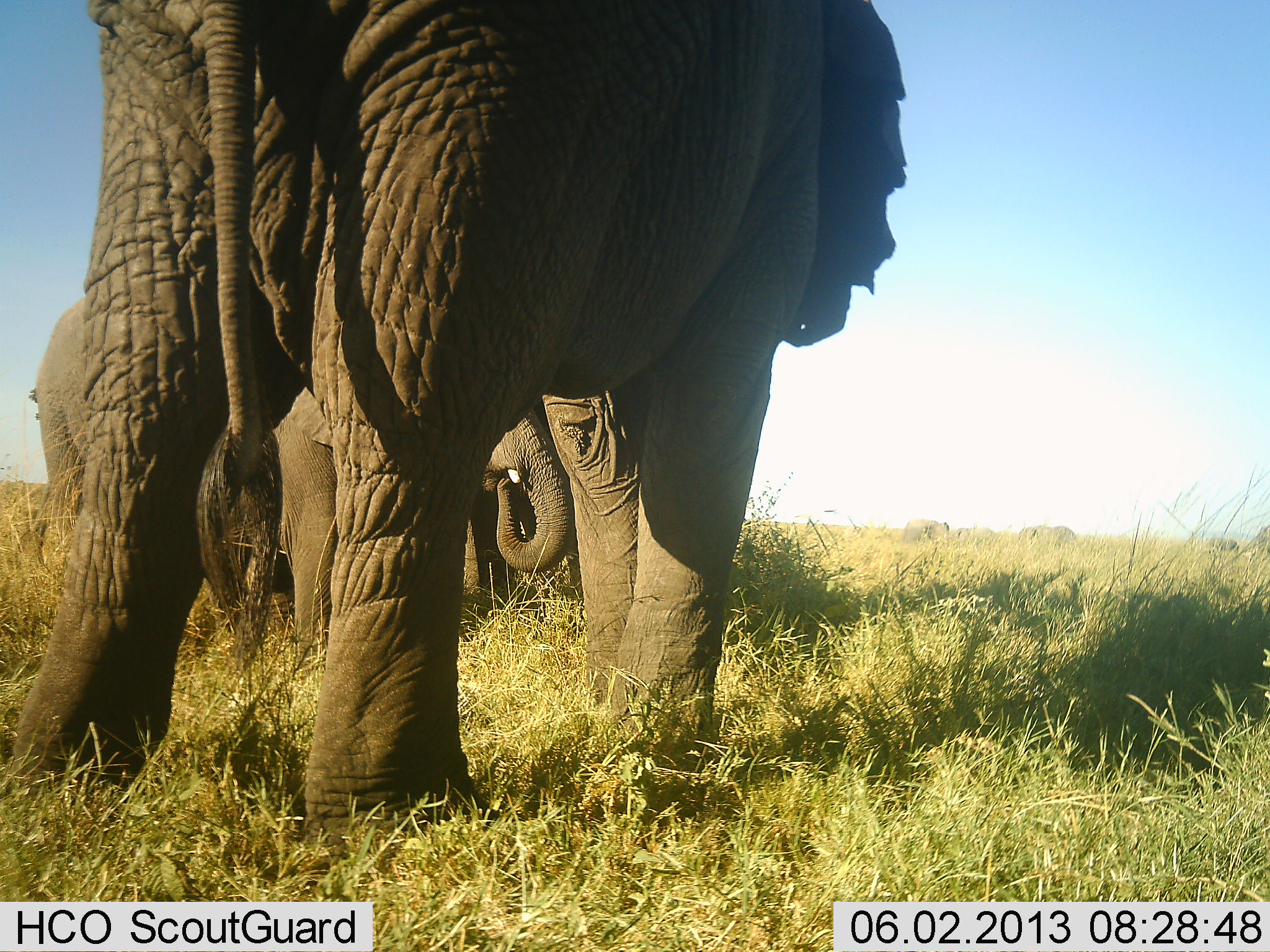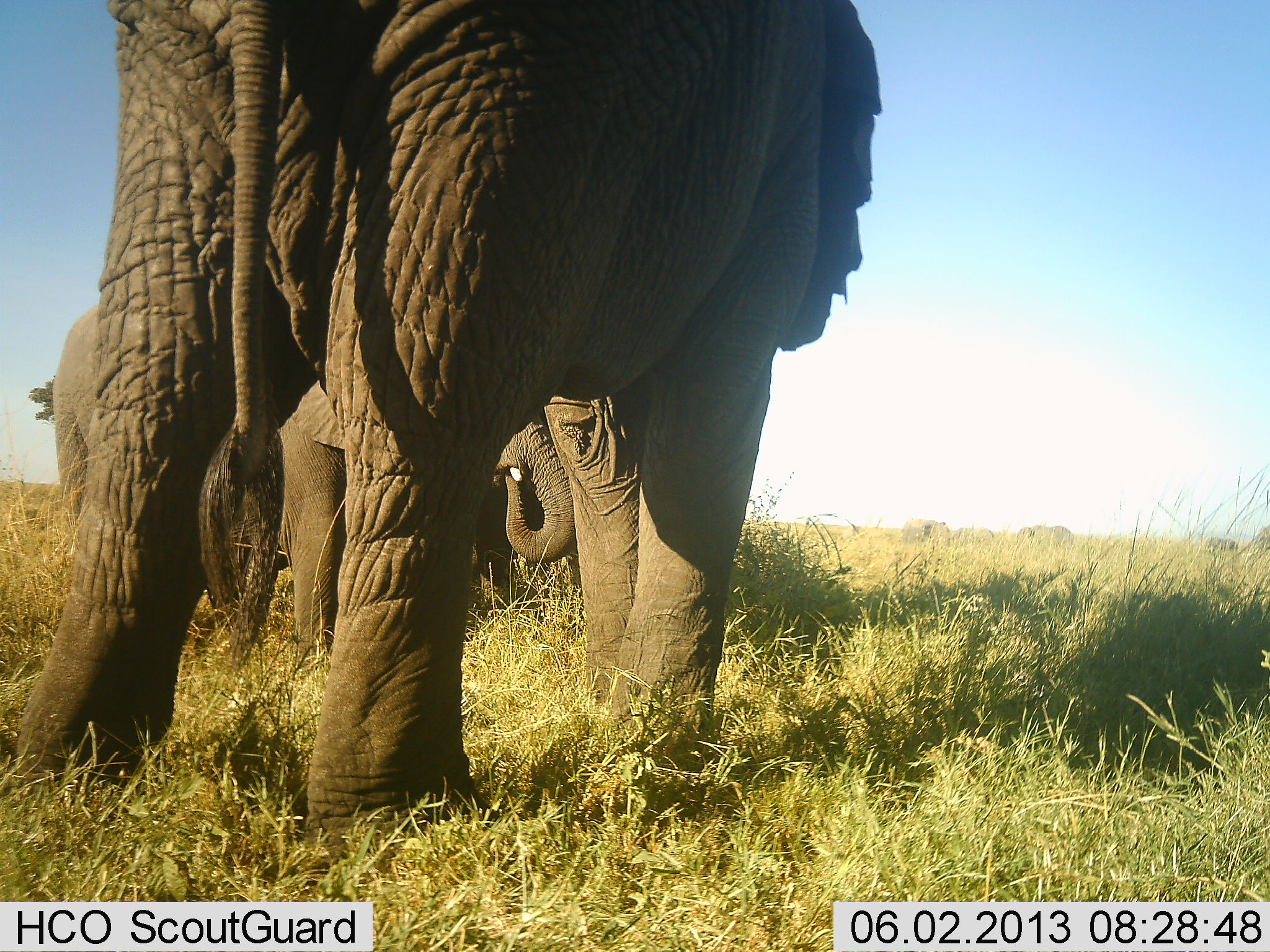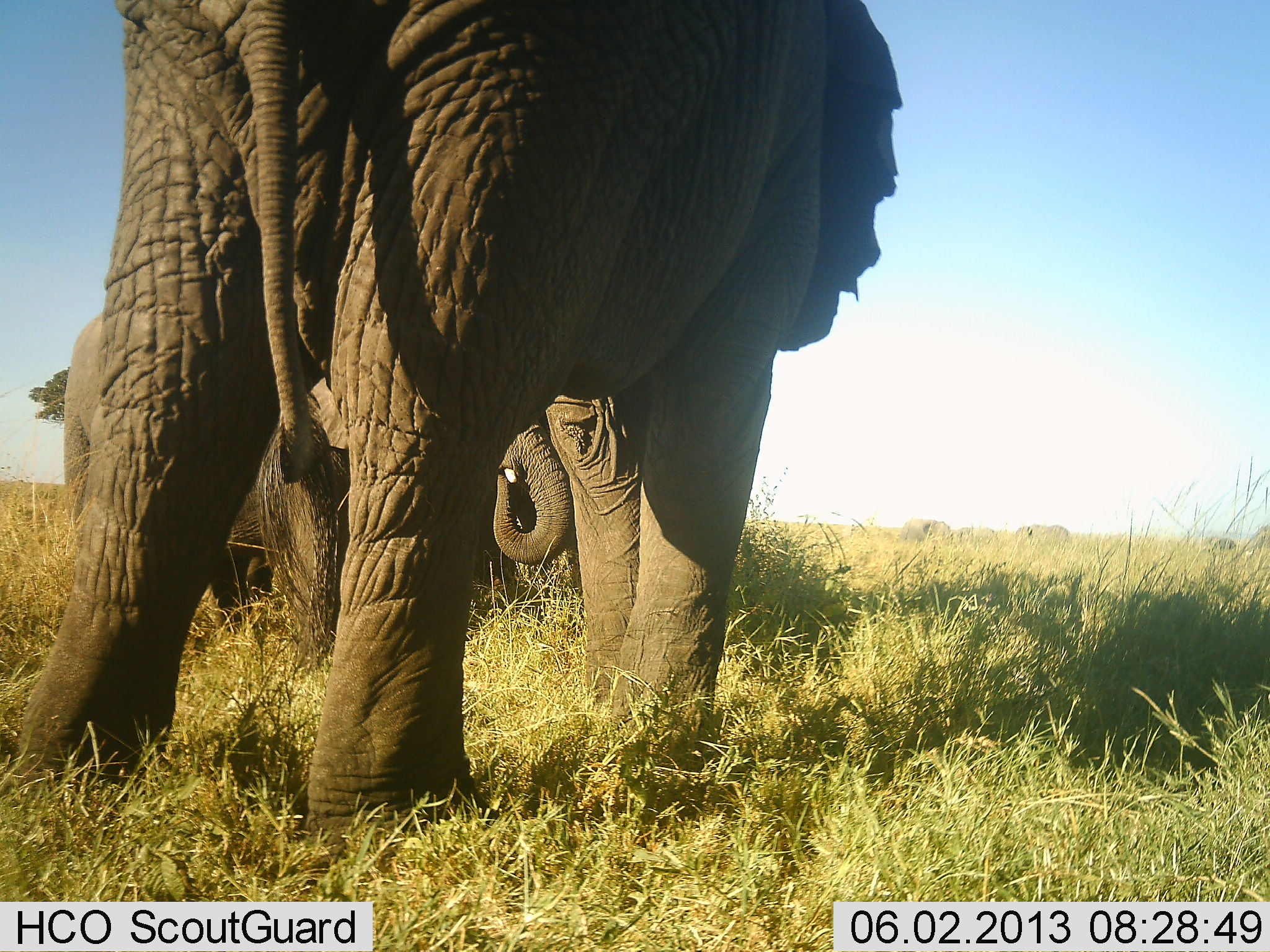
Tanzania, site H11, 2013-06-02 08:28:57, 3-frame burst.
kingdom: Animalia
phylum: Chordata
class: Mammalia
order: Proboscidea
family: Elephantidae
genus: Loxodonta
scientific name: Loxodonta africana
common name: african bush elephant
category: elephant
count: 3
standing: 85%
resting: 0%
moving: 15%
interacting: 5%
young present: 30%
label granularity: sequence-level